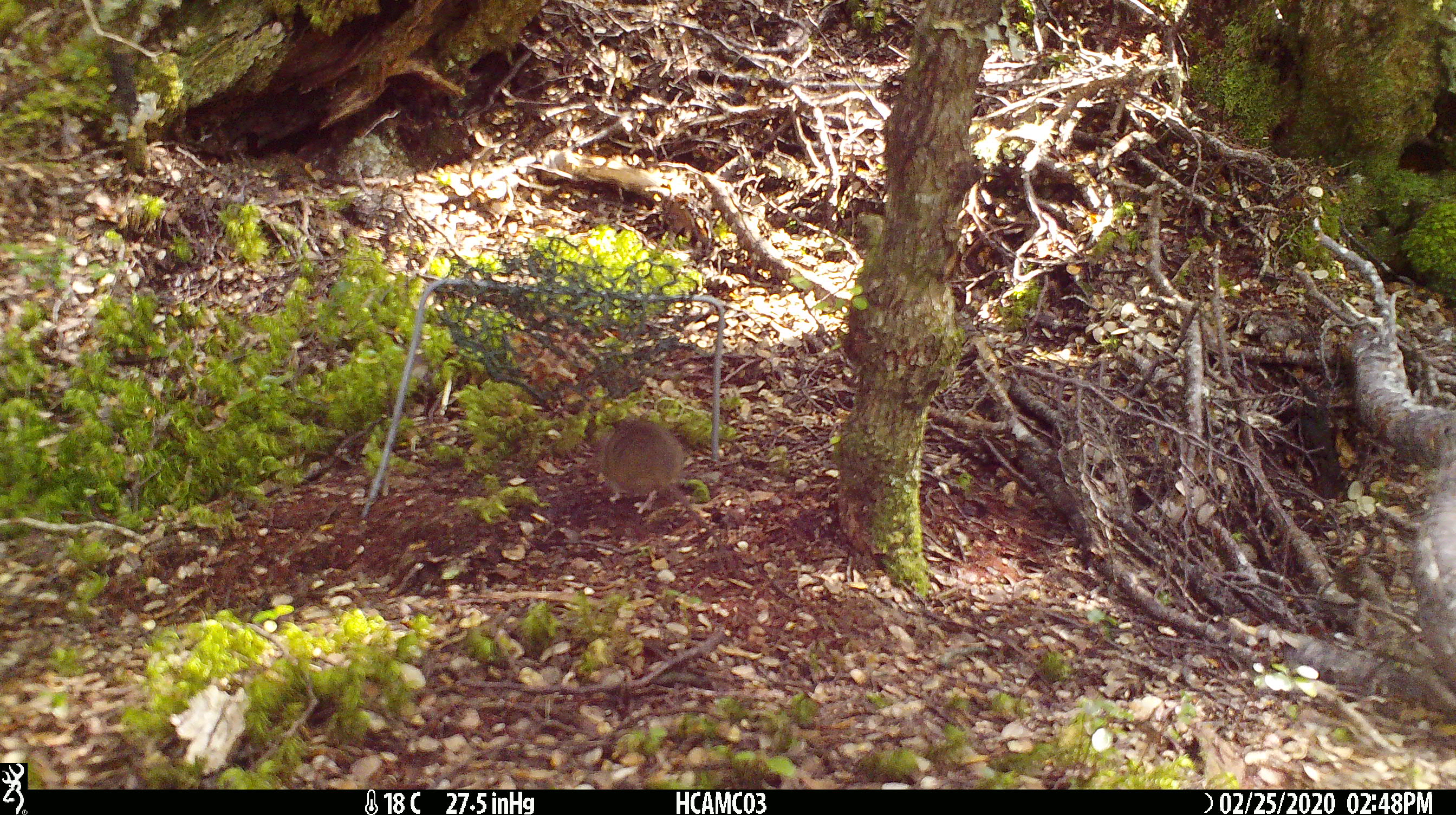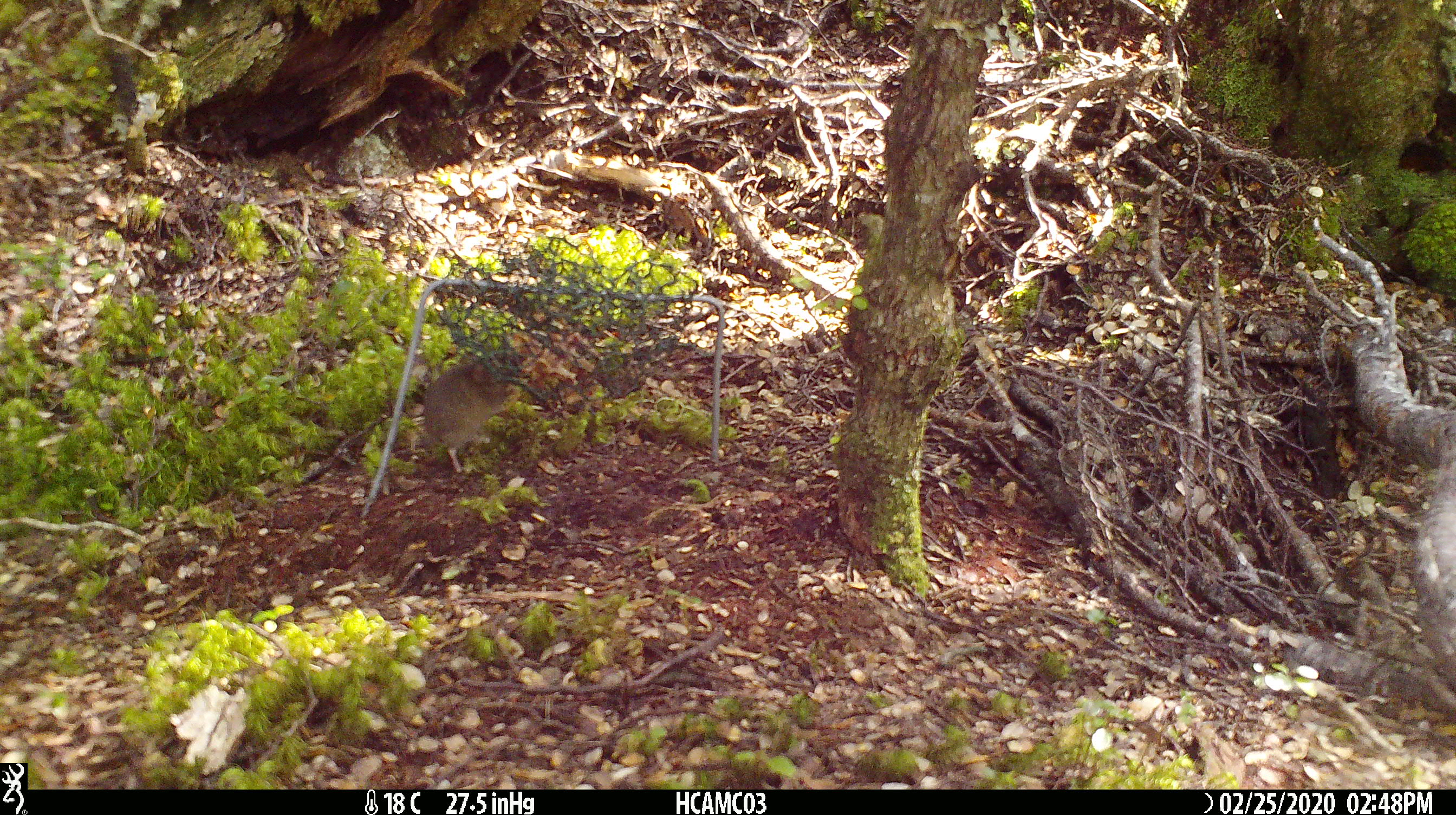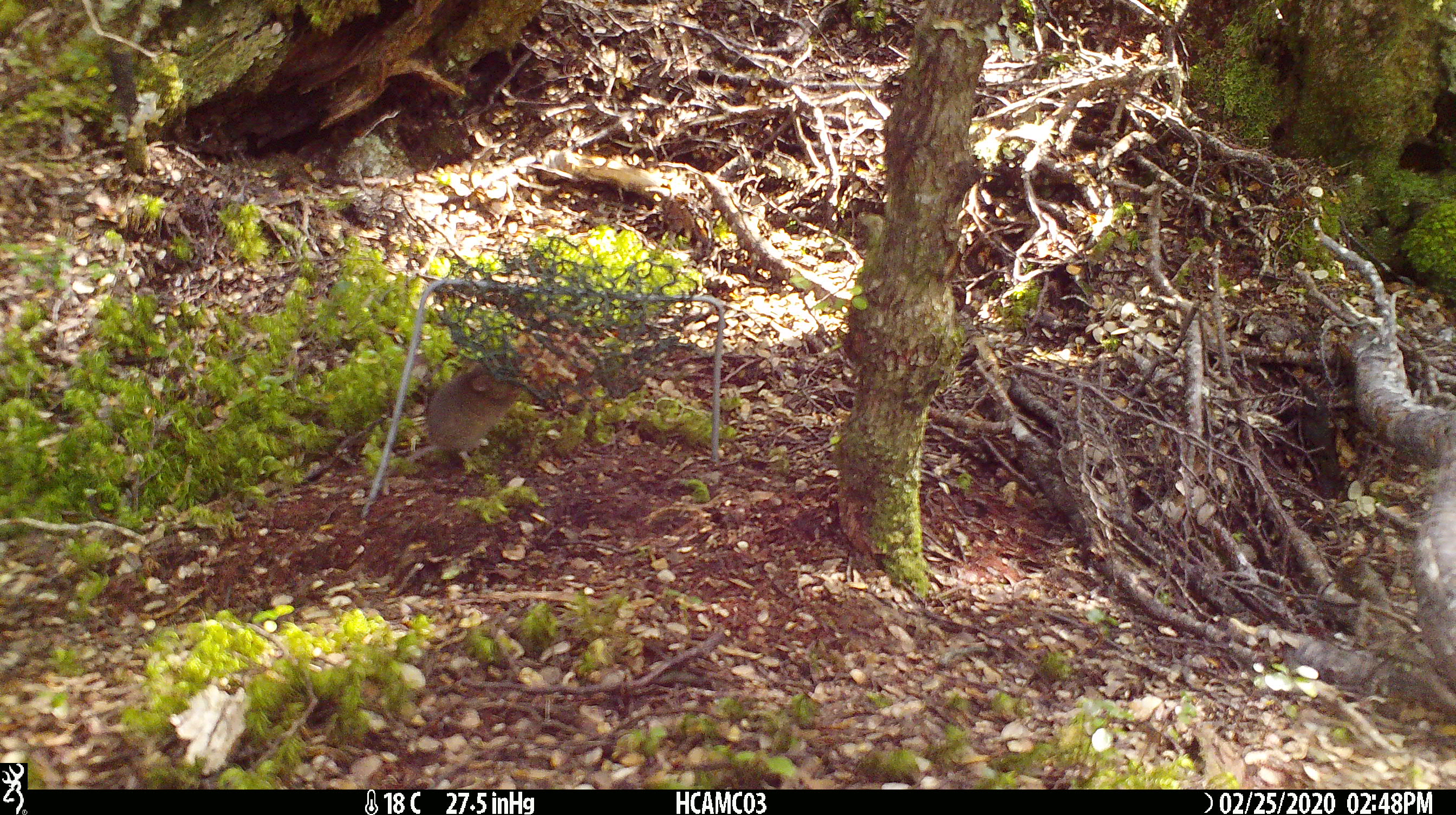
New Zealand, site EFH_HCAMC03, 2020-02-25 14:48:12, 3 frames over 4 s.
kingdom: Animalia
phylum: Chordata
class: Mammalia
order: Rodentia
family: Muridae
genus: Mus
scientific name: Mus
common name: mouse